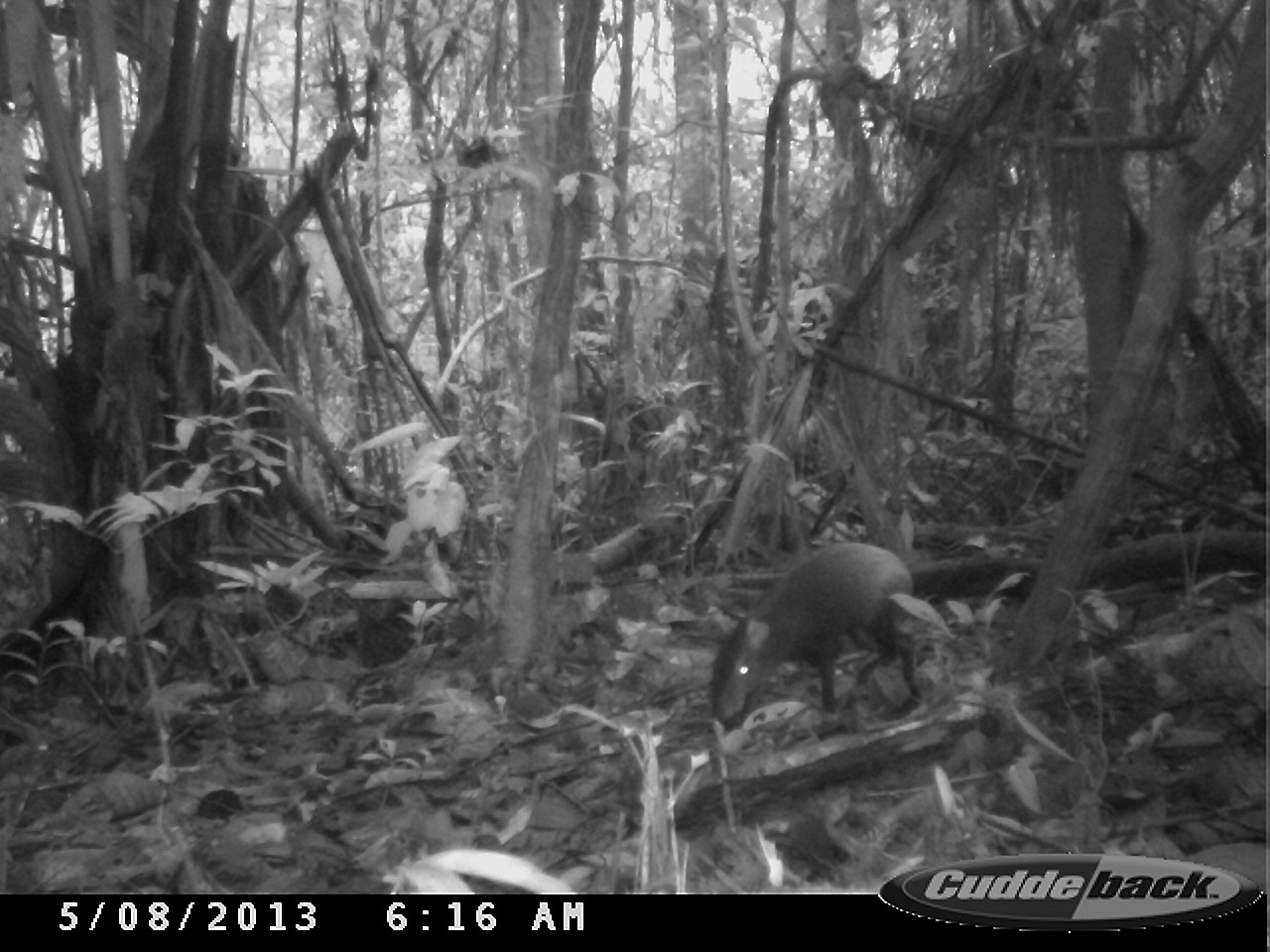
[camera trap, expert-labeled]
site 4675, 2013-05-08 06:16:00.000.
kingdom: Animalia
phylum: Chordata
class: Mammalia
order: Rodentia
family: Dasyproctidae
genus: Dasyprocta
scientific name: Dasyprocta leporina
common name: red-rumped agouti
Dasyprocta leporina (red-rumped agouti), count 1, age adult.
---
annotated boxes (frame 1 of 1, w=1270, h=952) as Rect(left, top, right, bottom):
dasyprocta leporina: Rect(709, 542, 920, 722)